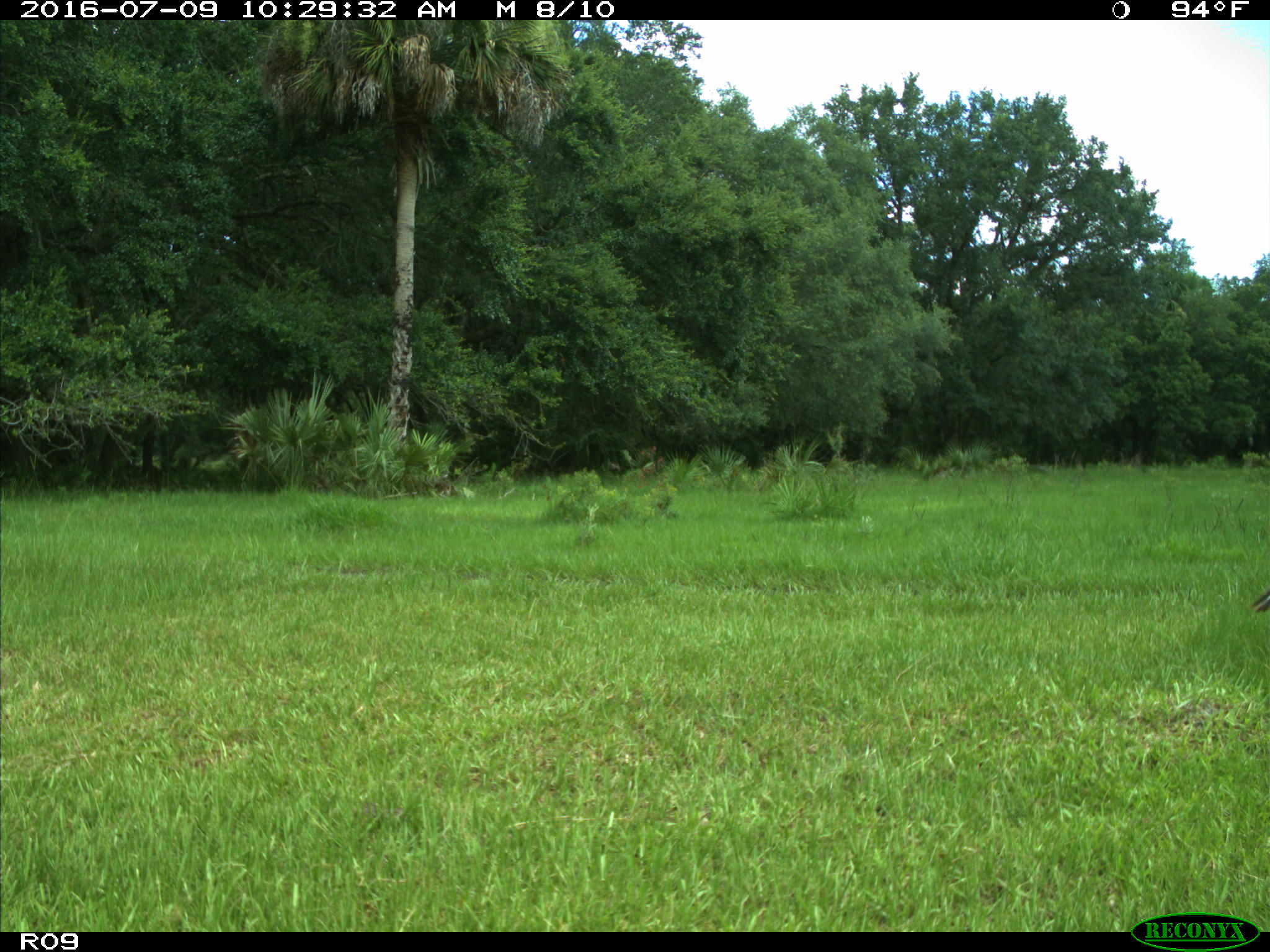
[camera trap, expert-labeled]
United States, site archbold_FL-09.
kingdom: Animalia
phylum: Chordata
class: Aves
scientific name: Aves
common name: birds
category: unidentified bird